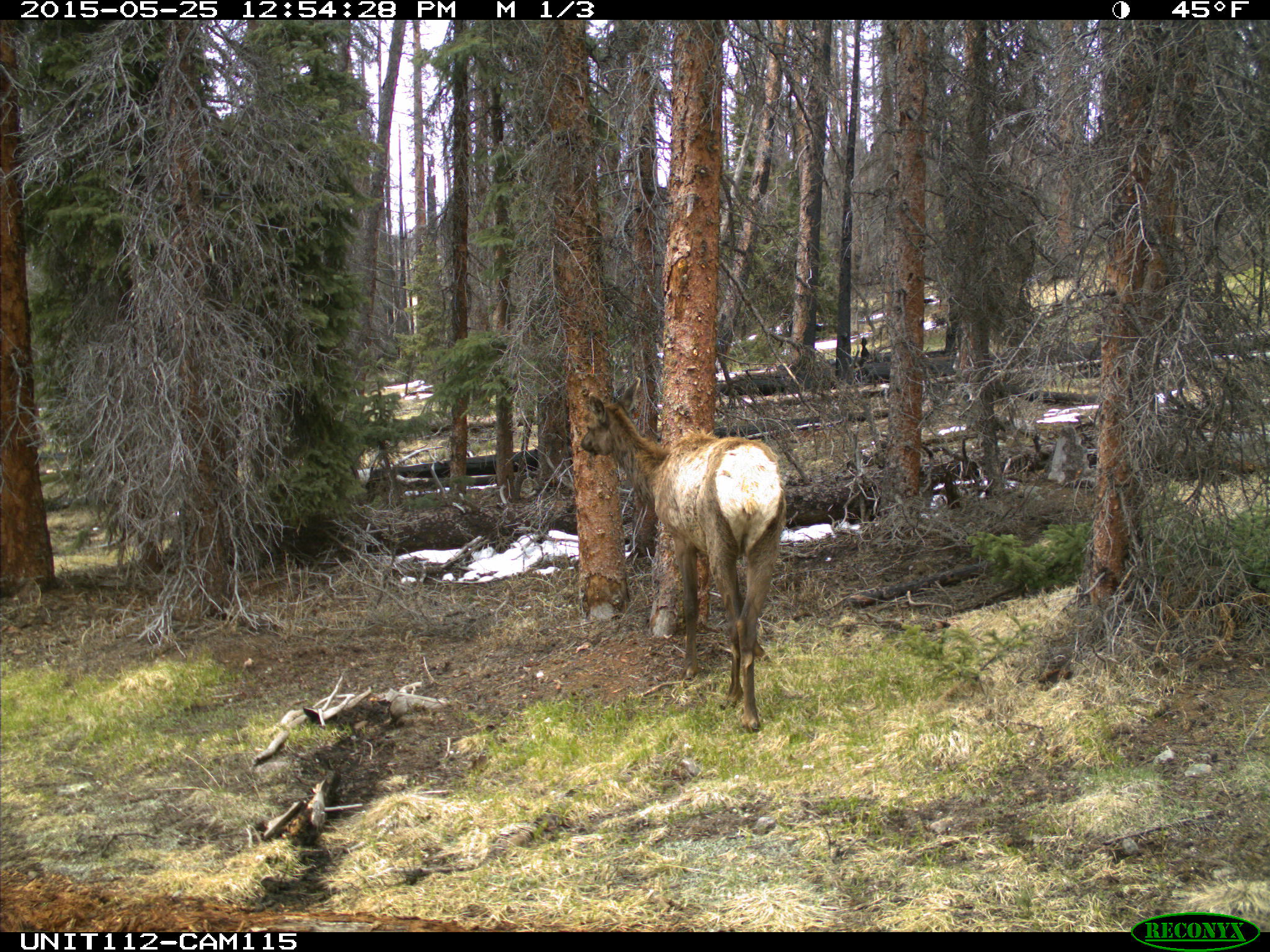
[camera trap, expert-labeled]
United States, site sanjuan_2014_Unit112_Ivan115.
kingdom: Animalia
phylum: Chordata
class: Mammalia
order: Artiodactyla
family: Cervidae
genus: Cervus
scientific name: Cervus elaphus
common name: red deer